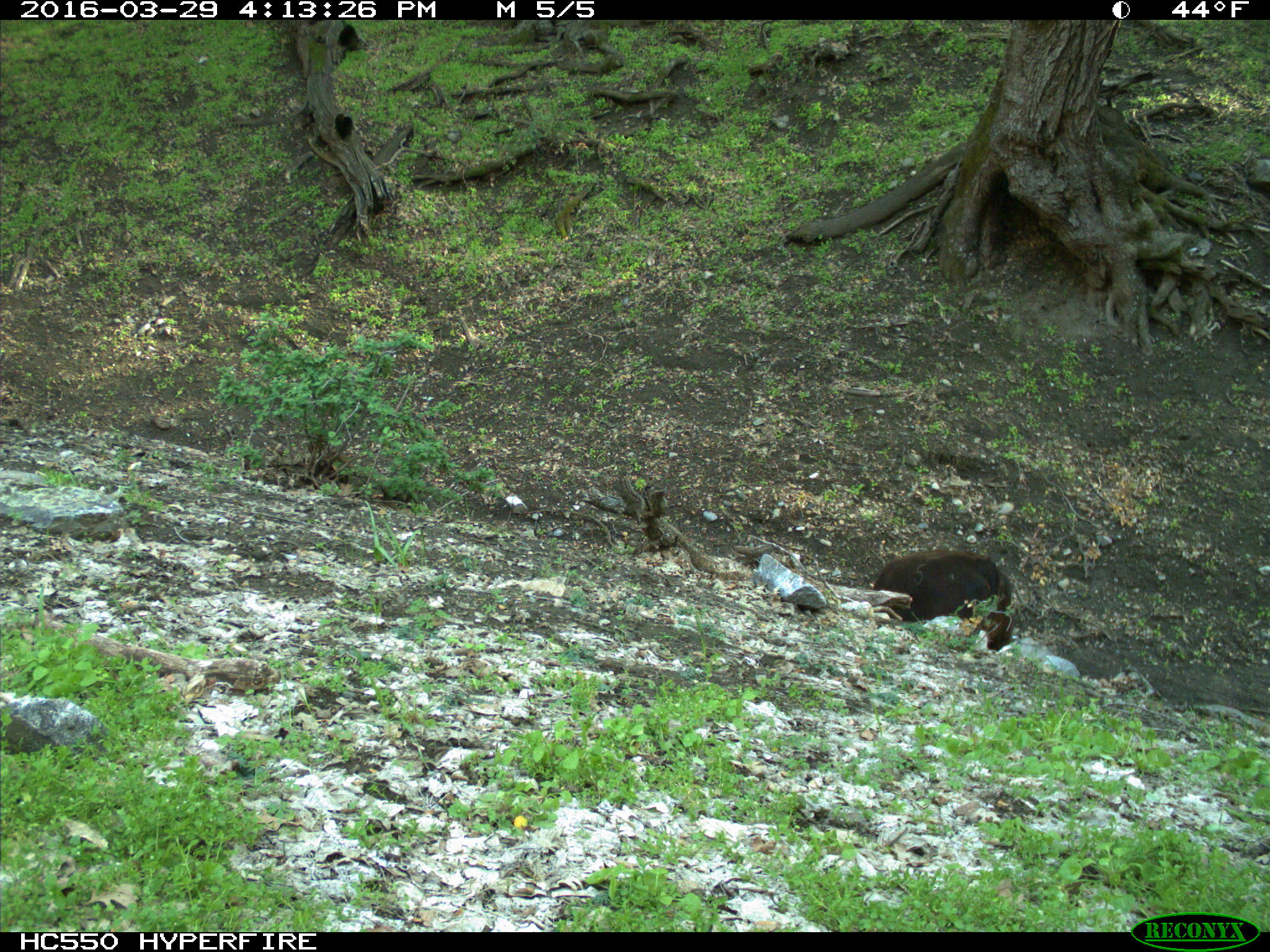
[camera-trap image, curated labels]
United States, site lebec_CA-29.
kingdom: Animalia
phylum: Chordata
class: Mammalia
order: Artiodactyla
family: Bovidae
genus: Bos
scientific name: Bos taurus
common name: domestic cow